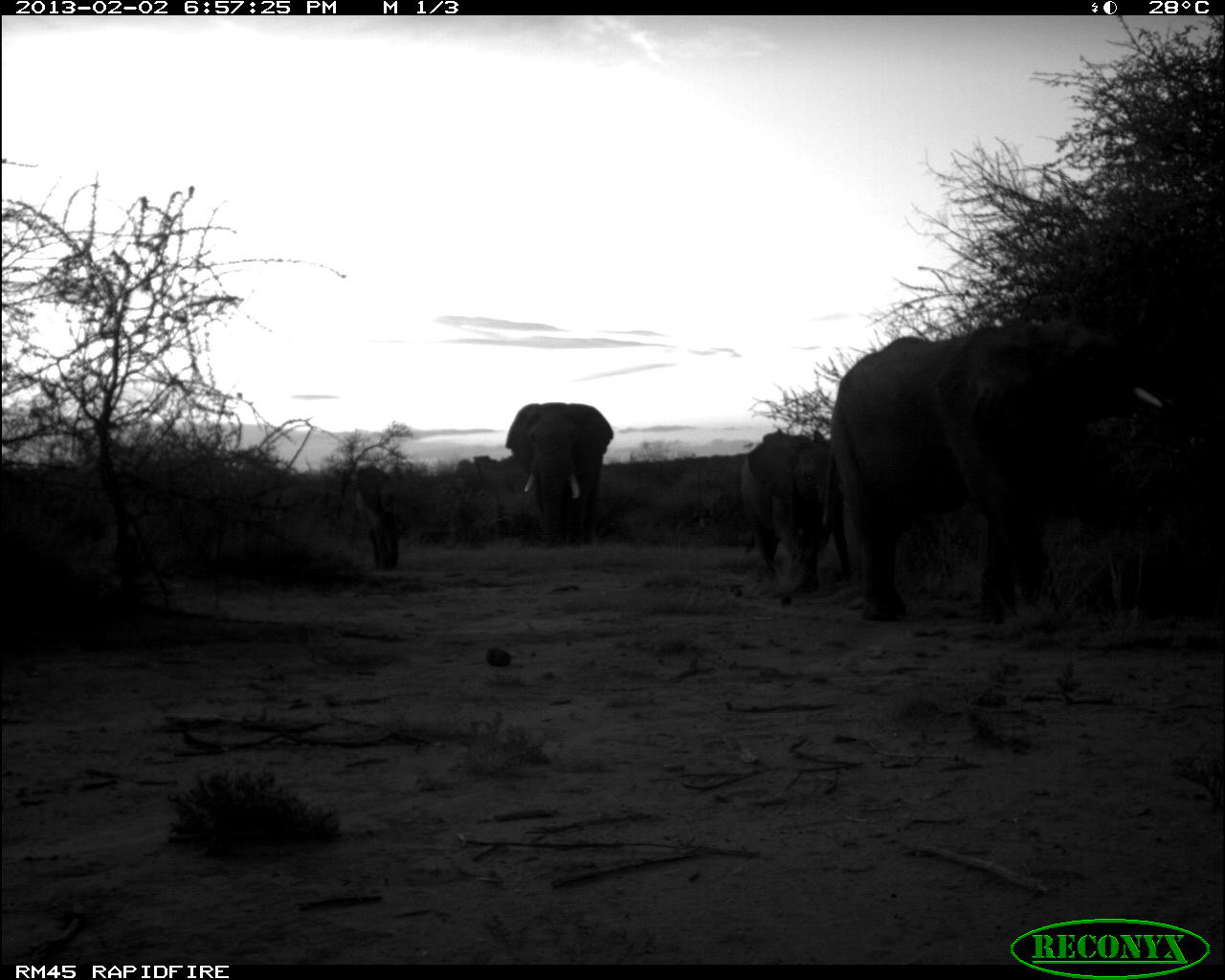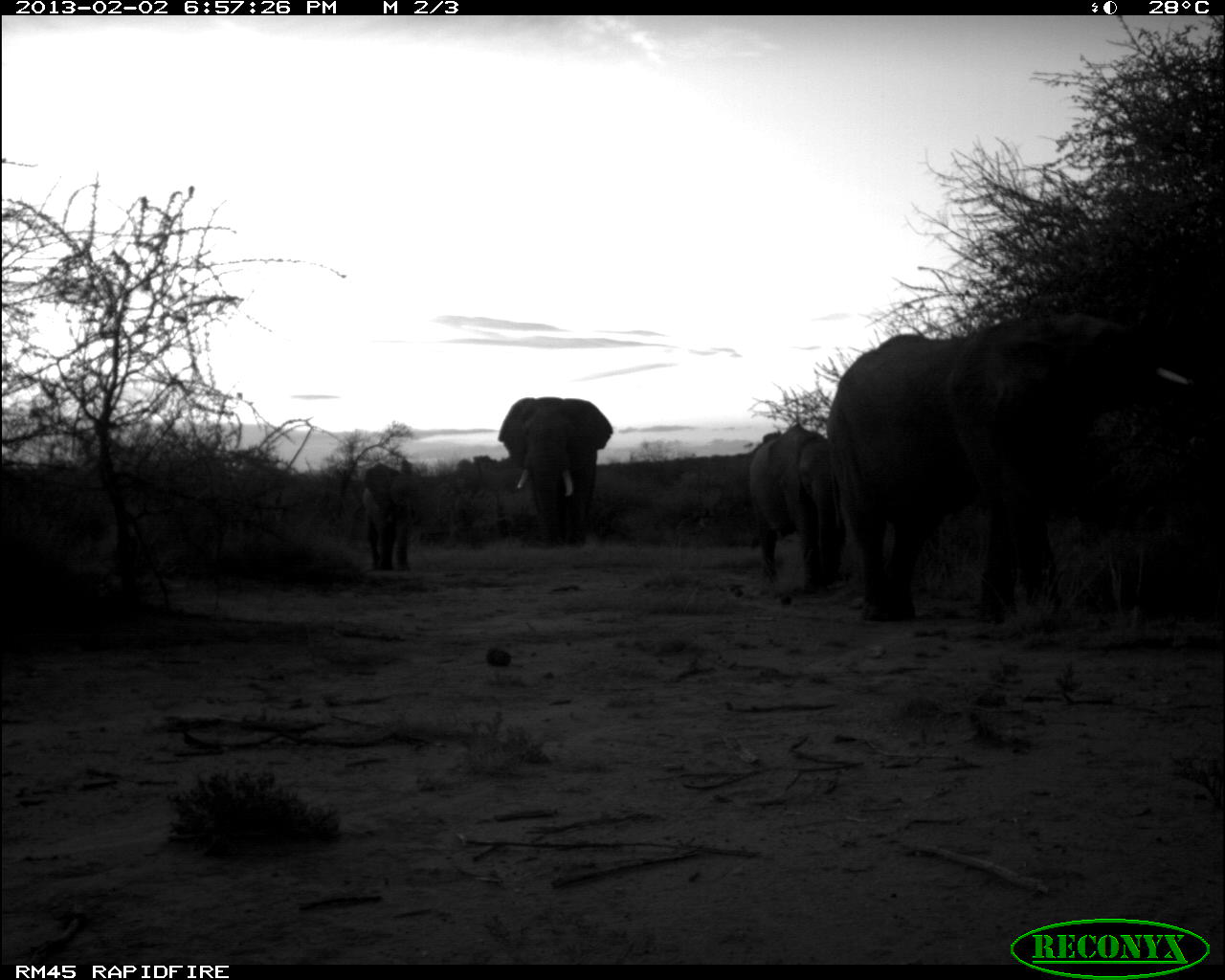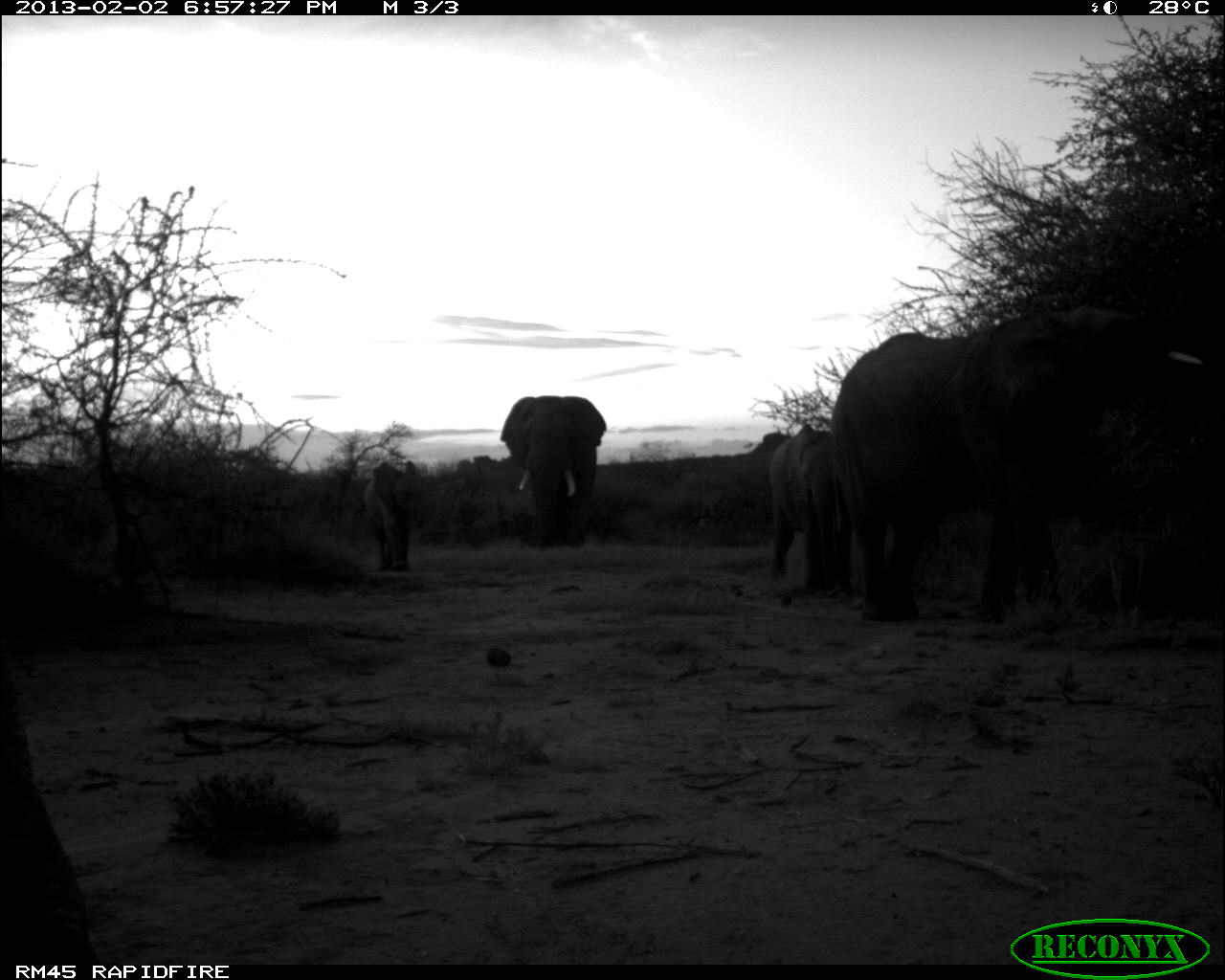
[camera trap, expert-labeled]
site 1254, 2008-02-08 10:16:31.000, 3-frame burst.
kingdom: Animalia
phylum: Chordata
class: Mammalia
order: Proboscidea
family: Elephantidae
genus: Loxodonta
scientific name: Loxodonta africana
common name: african bush elephant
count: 4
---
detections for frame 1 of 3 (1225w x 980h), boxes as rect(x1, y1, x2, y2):
loxodonta africana: rect(815, 318, 1225, 629); rect(728, 420, 861, 594); rect(497, 389, 621, 556); rect(348, 455, 431, 576)